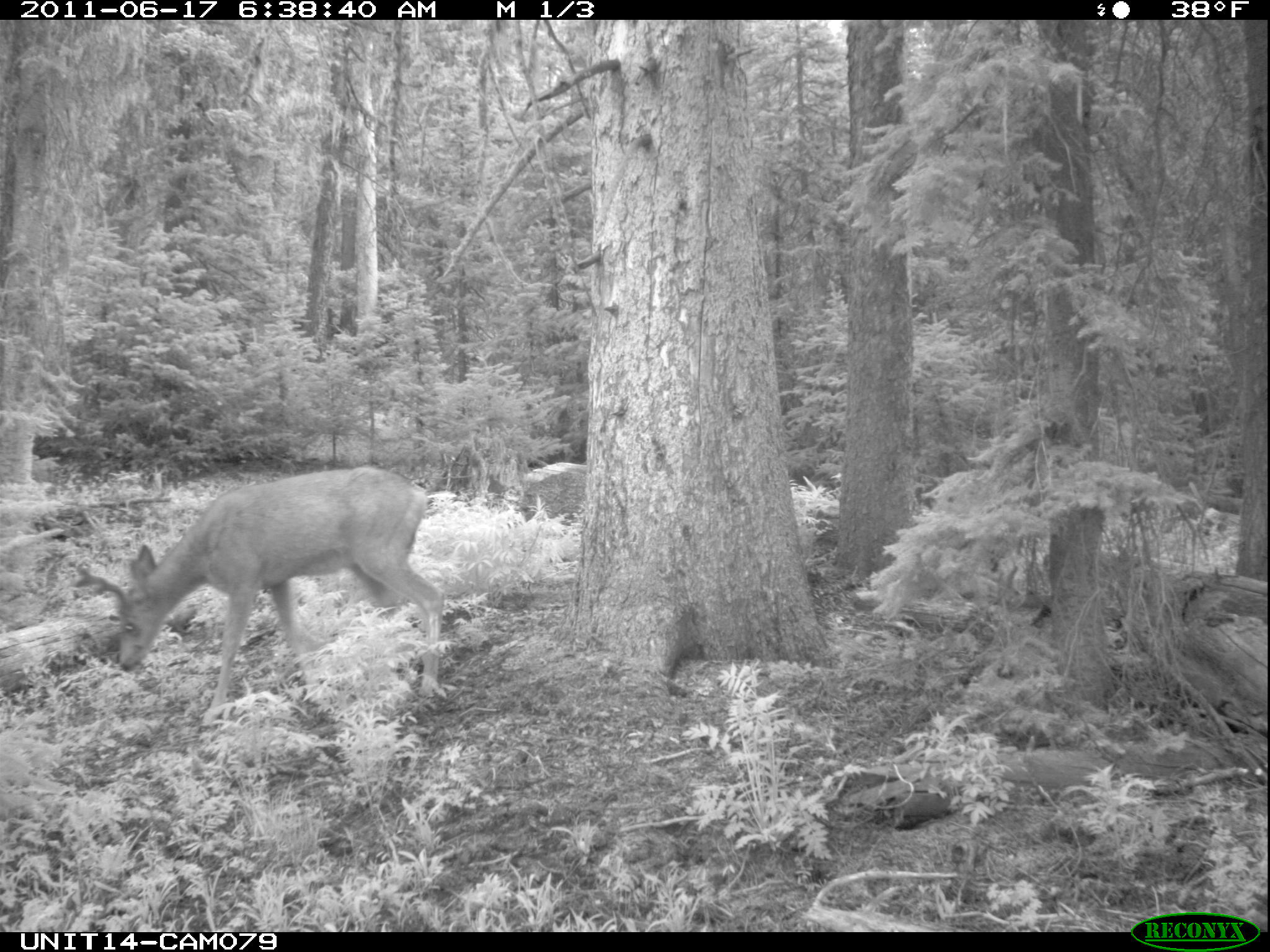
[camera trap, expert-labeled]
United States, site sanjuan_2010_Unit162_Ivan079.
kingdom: Animalia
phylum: Chordata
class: Mammalia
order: Artiodactyla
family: Cervidae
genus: Odocoileus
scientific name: Odocoileus hemionus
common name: mule deer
Odocoileus hemionus (mule deer).